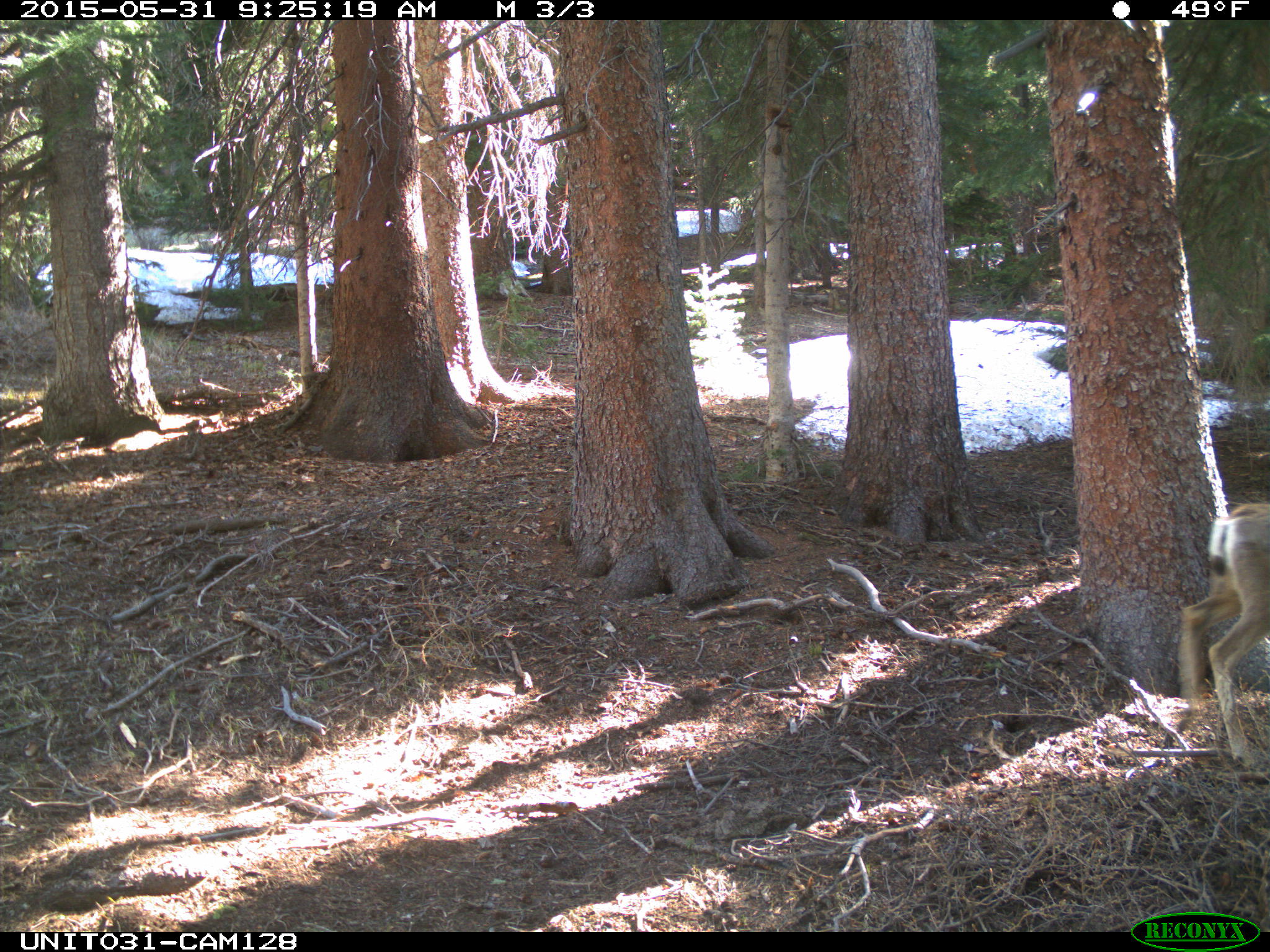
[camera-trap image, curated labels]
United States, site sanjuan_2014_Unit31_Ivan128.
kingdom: Animalia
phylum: Chordata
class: Mammalia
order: Artiodactyla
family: Cervidae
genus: Odocoileus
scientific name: Odocoileus hemionus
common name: mule deer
Odocoileus hemionus (mule deer).